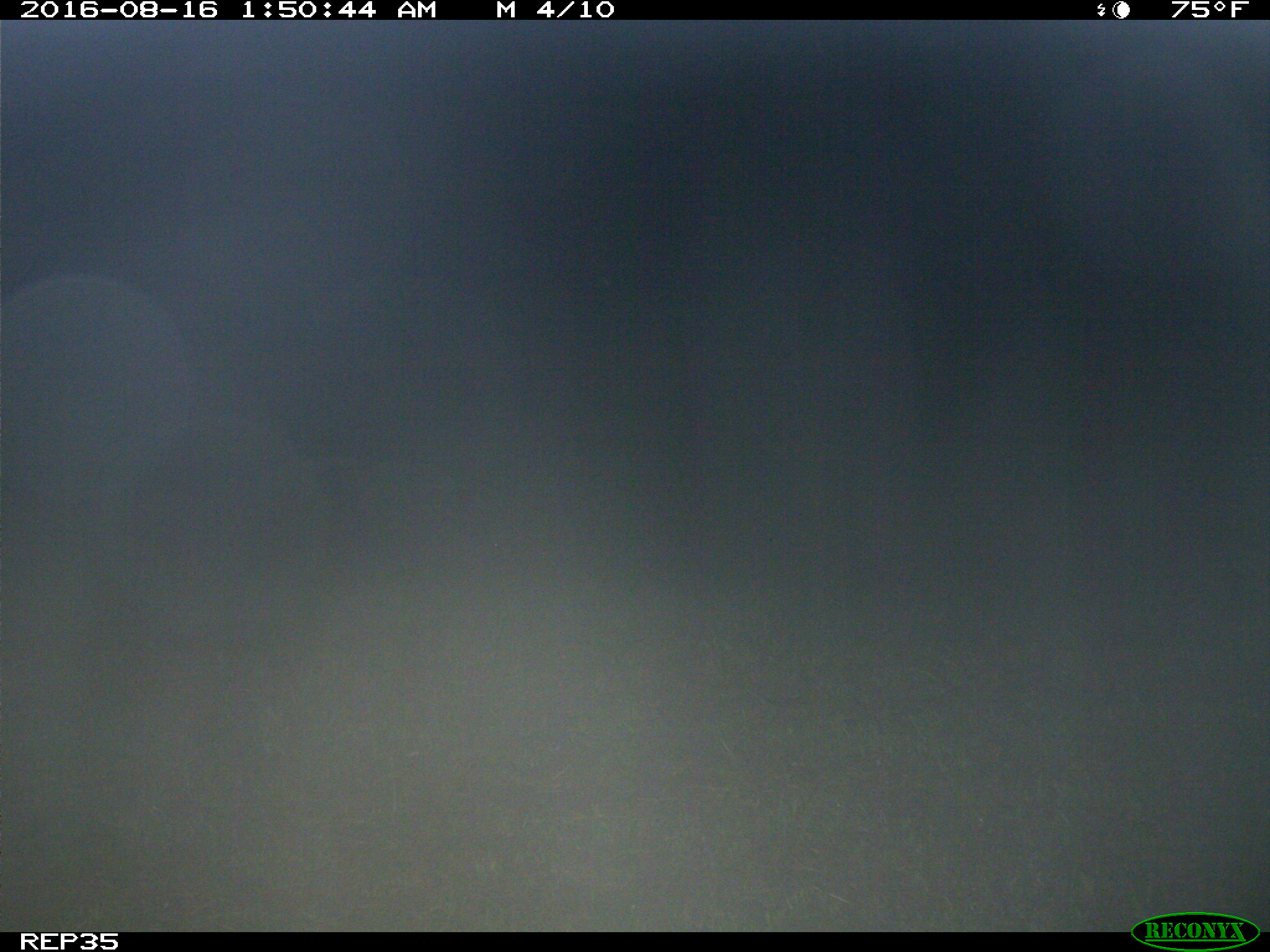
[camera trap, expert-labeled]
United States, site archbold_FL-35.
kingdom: Animalia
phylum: Chordata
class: Mammalia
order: Artiodactyla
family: Suidae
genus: Sus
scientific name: Sus scrofa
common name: wild boar